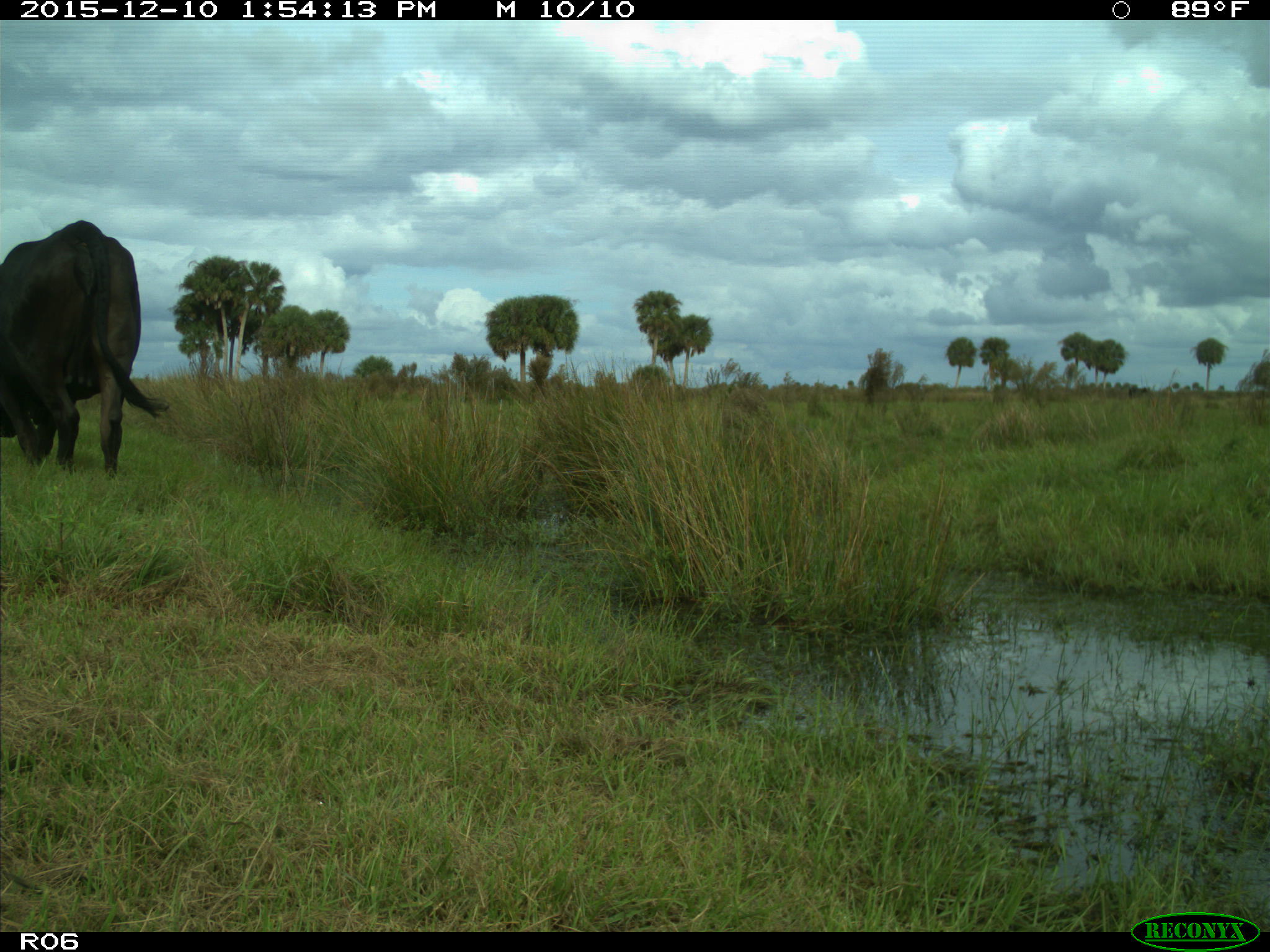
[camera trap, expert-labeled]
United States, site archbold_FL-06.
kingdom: Animalia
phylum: Chordata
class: Mammalia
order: Artiodactyla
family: Bovidae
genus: Bos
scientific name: Bos taurus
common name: domestic cow